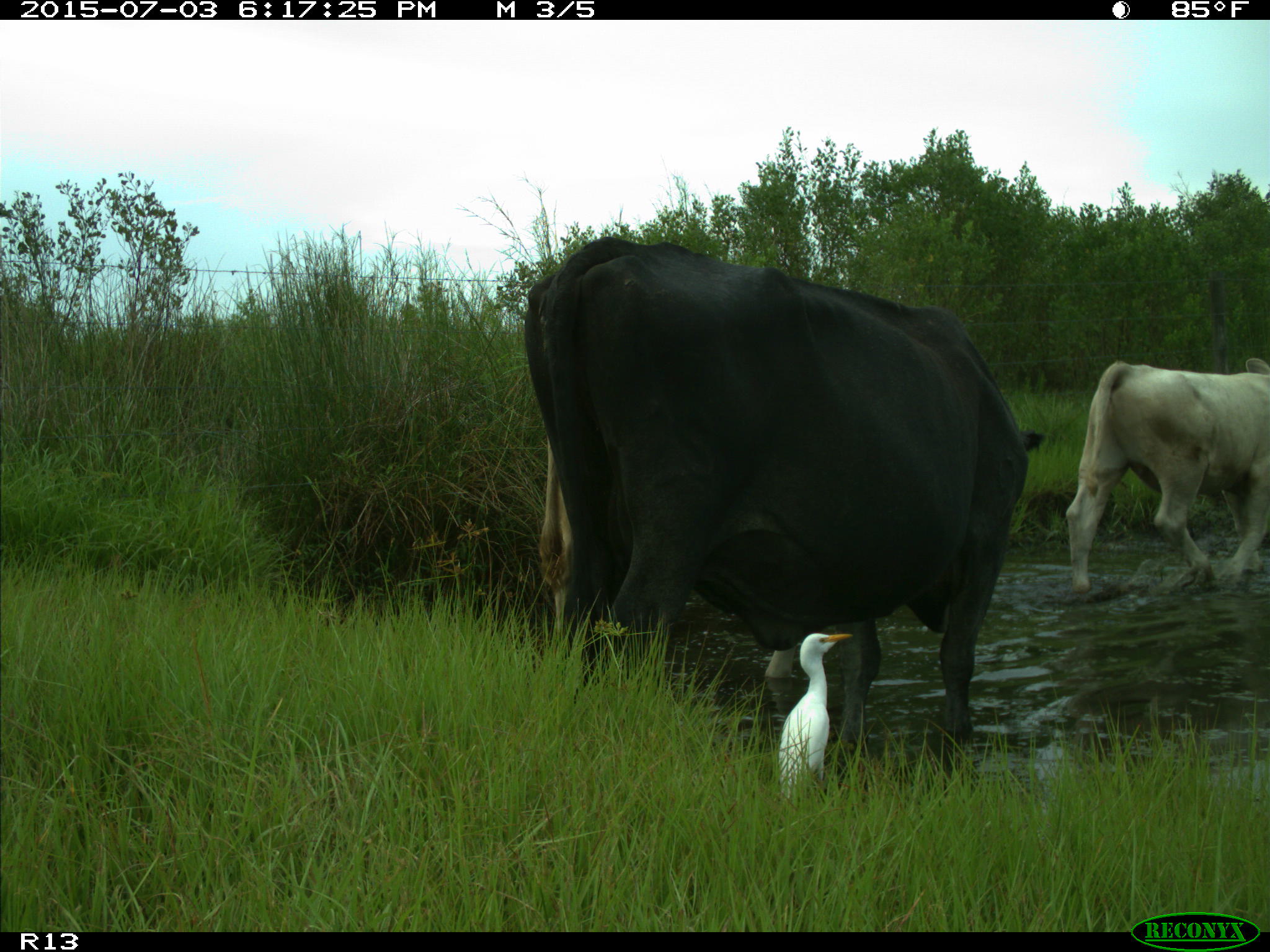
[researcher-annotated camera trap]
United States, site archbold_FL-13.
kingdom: Animalia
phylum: Chordata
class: Mammalia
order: Artiodactyla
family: Bovidae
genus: Bos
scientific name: Bos taurus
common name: domestic cow